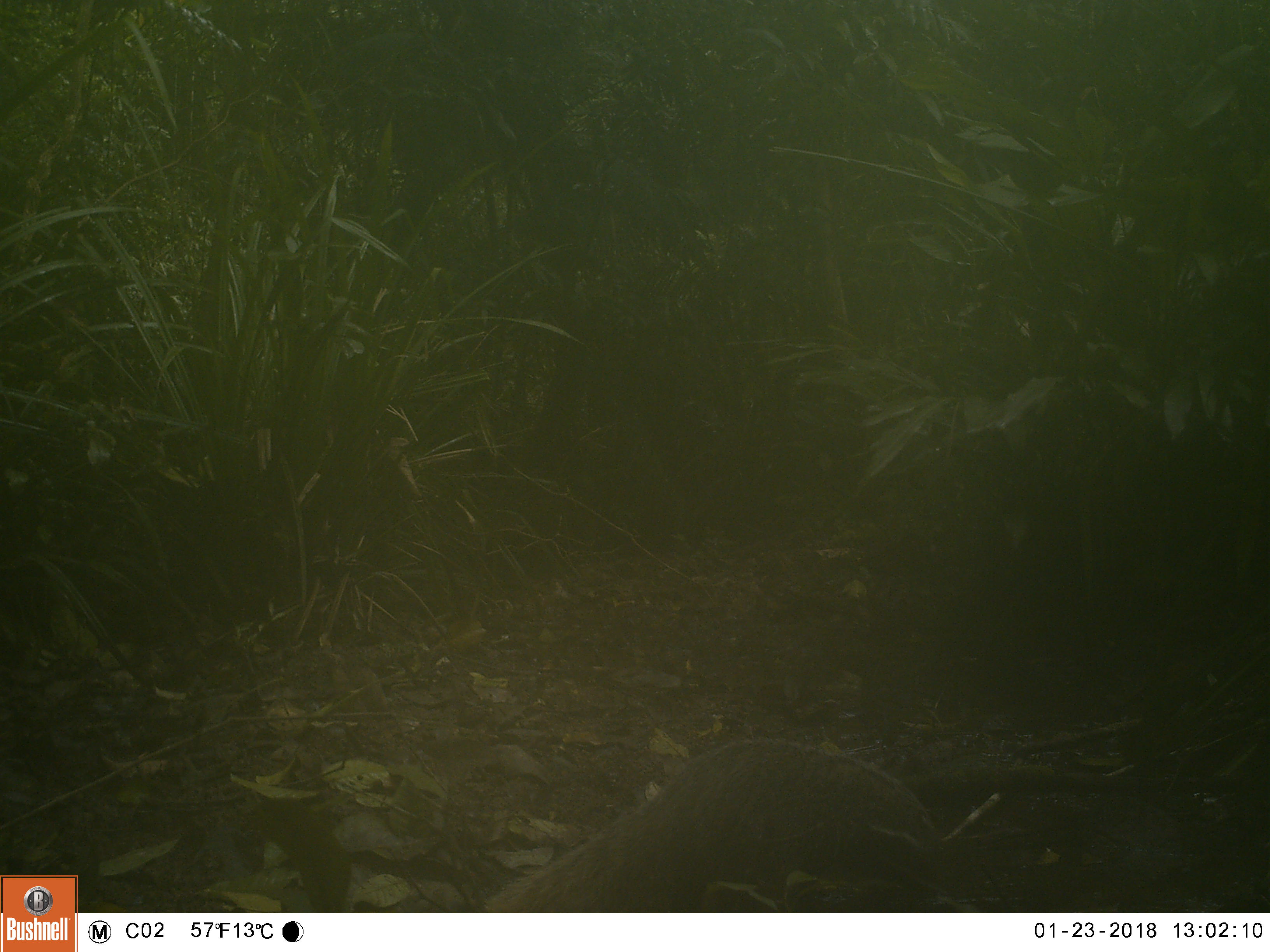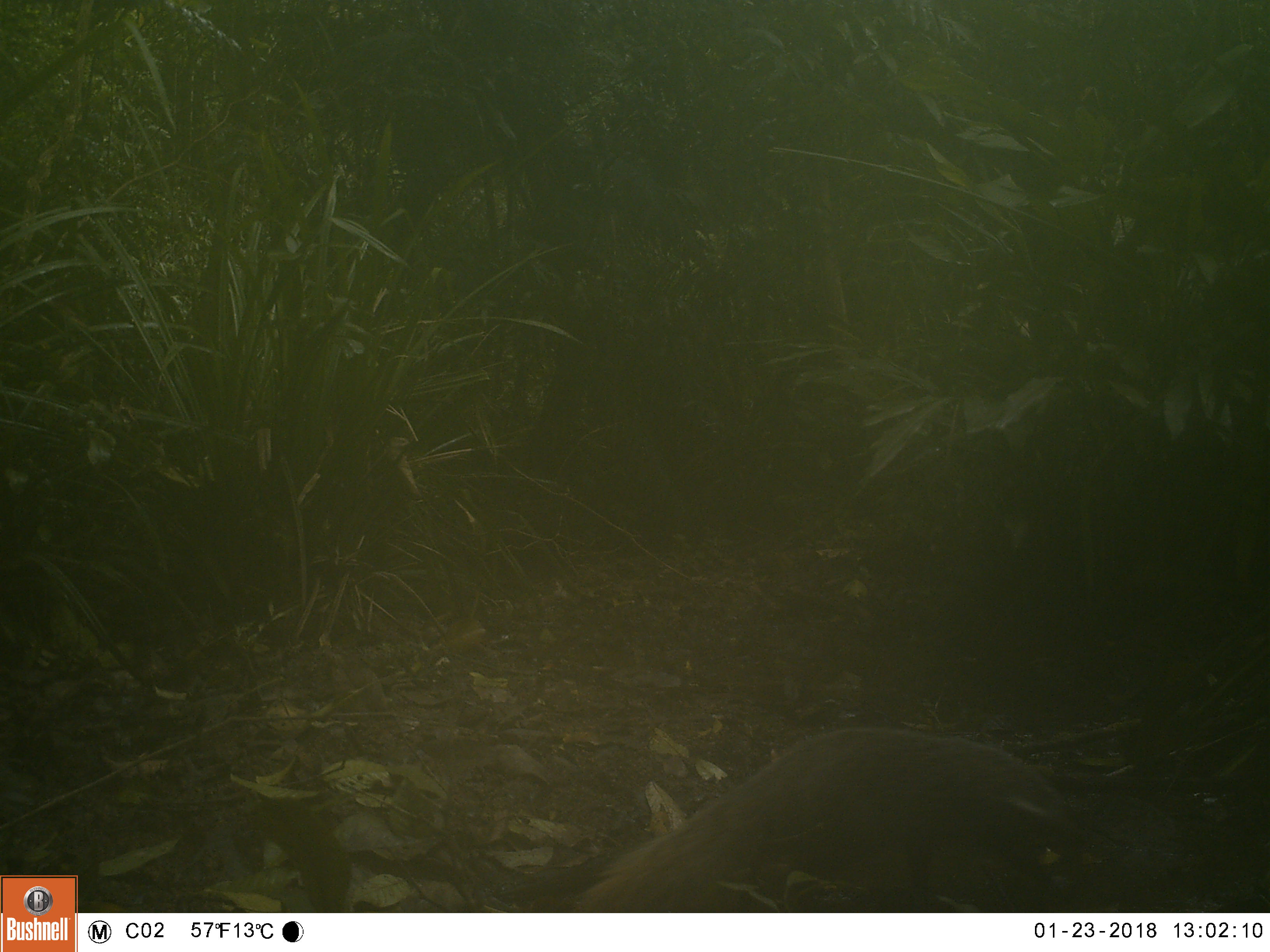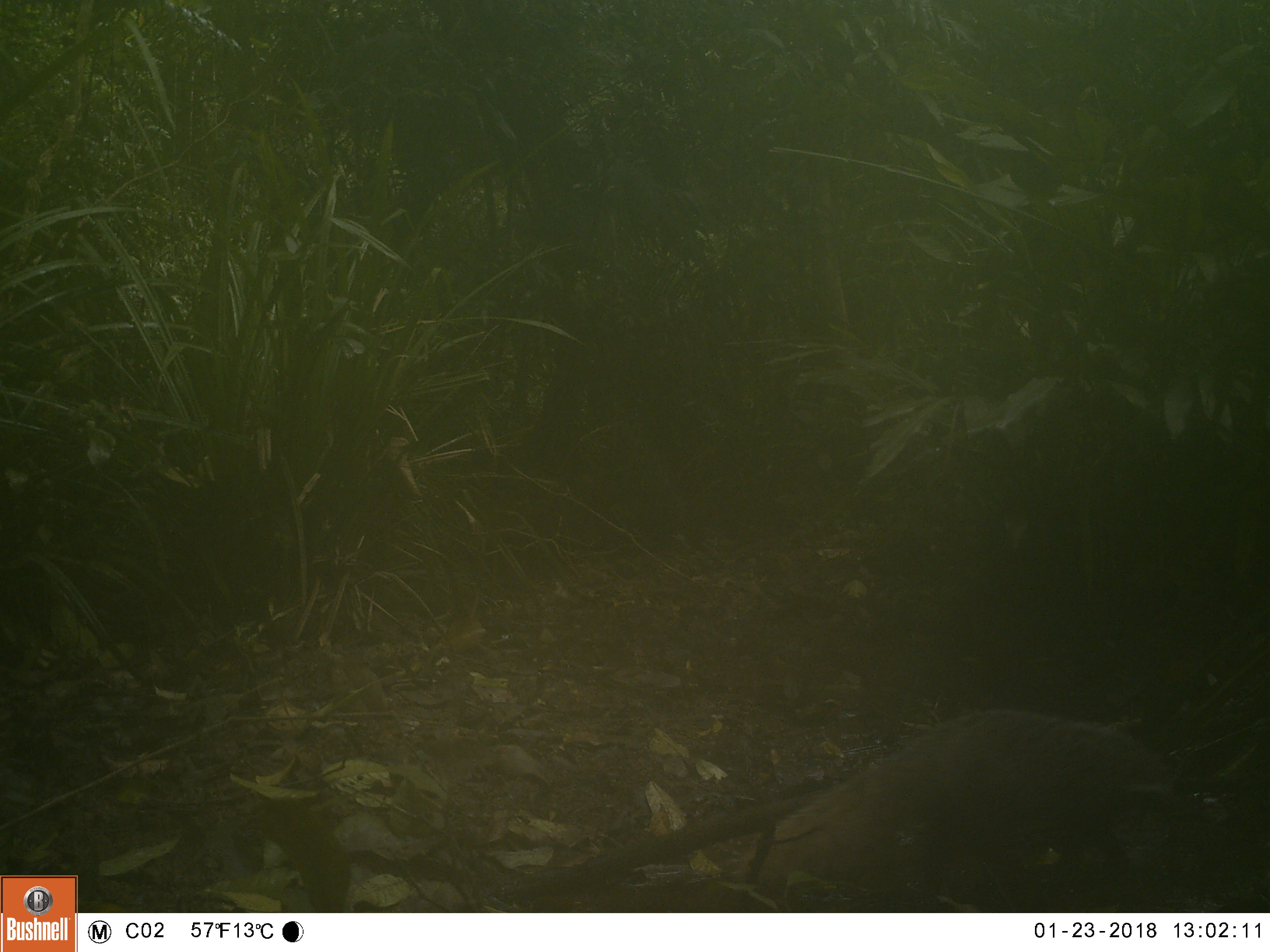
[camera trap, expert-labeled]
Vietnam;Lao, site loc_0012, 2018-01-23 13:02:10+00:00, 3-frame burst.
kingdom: Animalia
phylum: Chordata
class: Mammalia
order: Carnivora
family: Herpestidae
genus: Urva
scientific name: Urva urva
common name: crab-eating mongoose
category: crab eating mongoose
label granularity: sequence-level